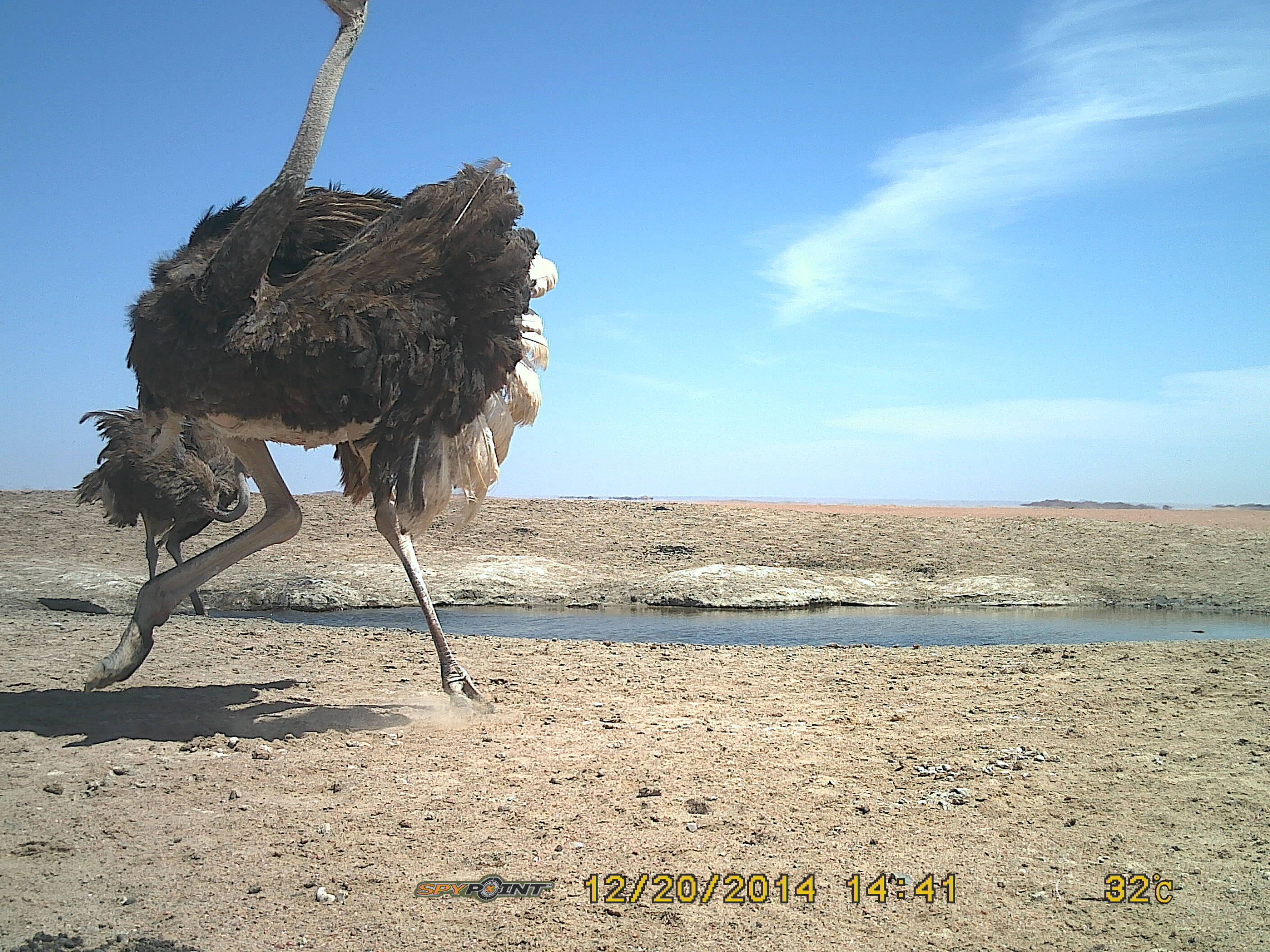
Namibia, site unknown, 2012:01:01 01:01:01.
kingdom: Animalia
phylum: Chordata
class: Aves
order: Struthioniformes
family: Struthionidae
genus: Struthio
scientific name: Struthio camelus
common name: common ostrich